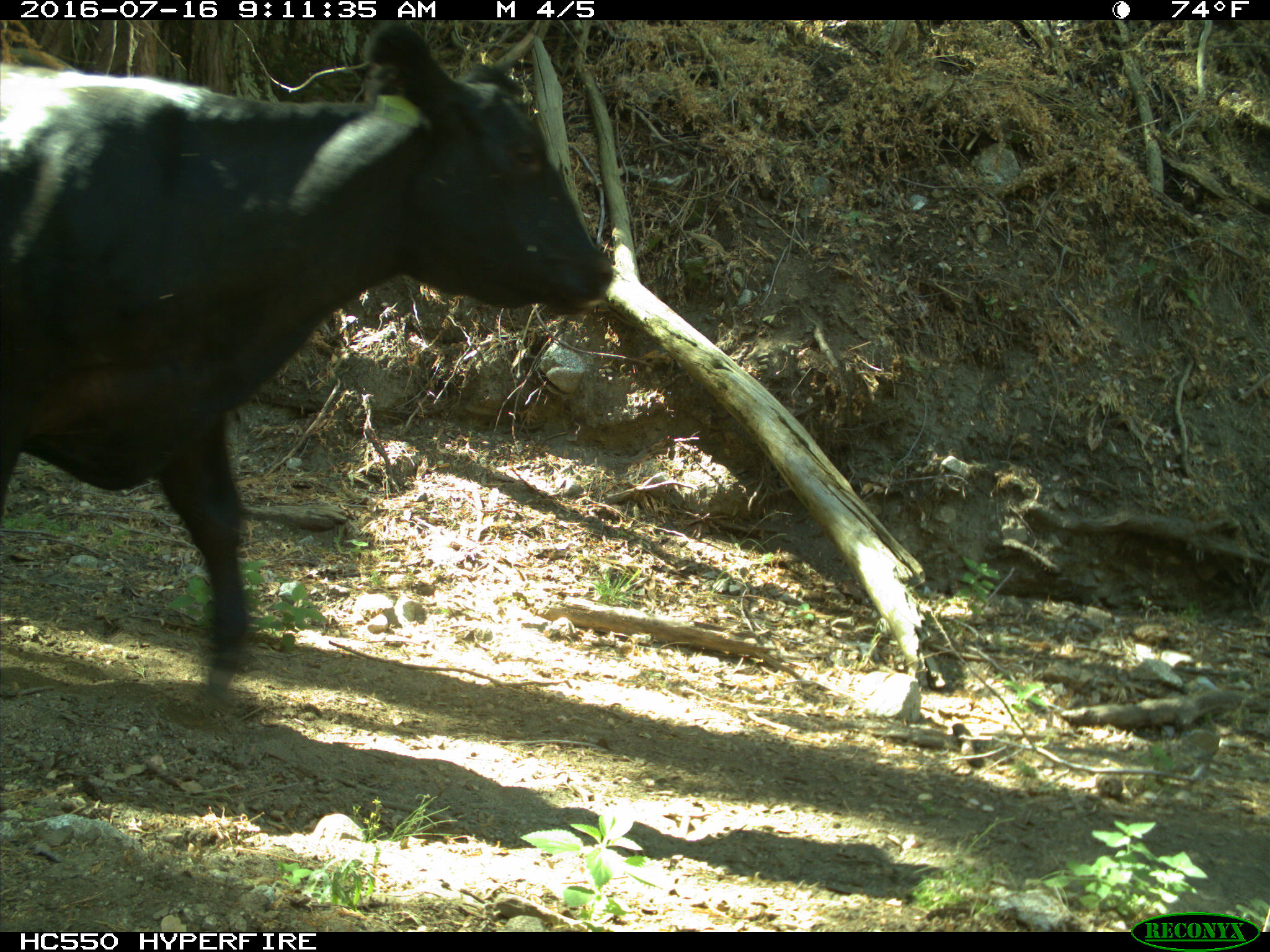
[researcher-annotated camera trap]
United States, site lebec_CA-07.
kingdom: Animalia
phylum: Chordata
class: Mammalia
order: Artiodactyla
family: Bovidae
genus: Bos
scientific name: Bos taurus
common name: domestic cow